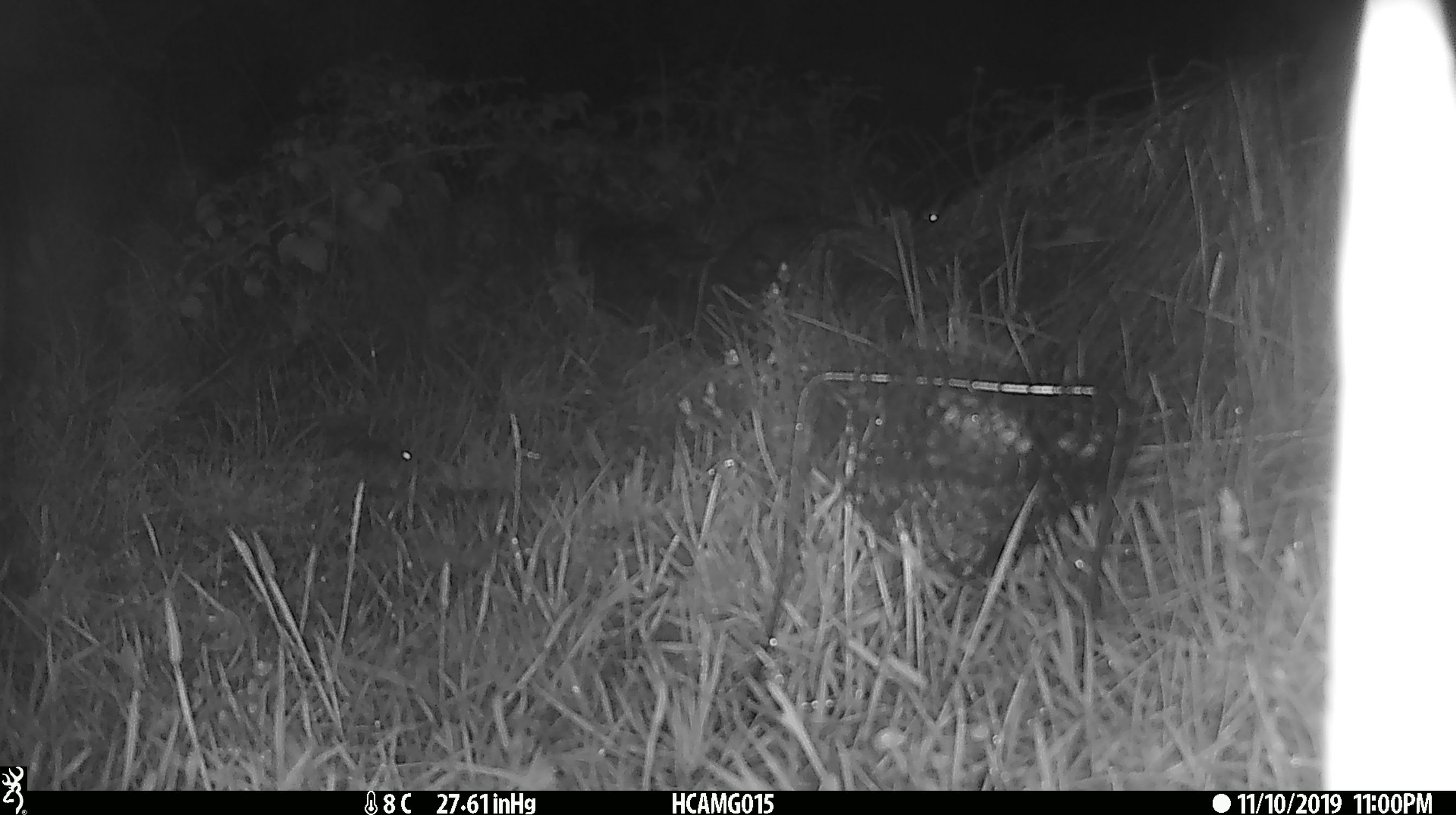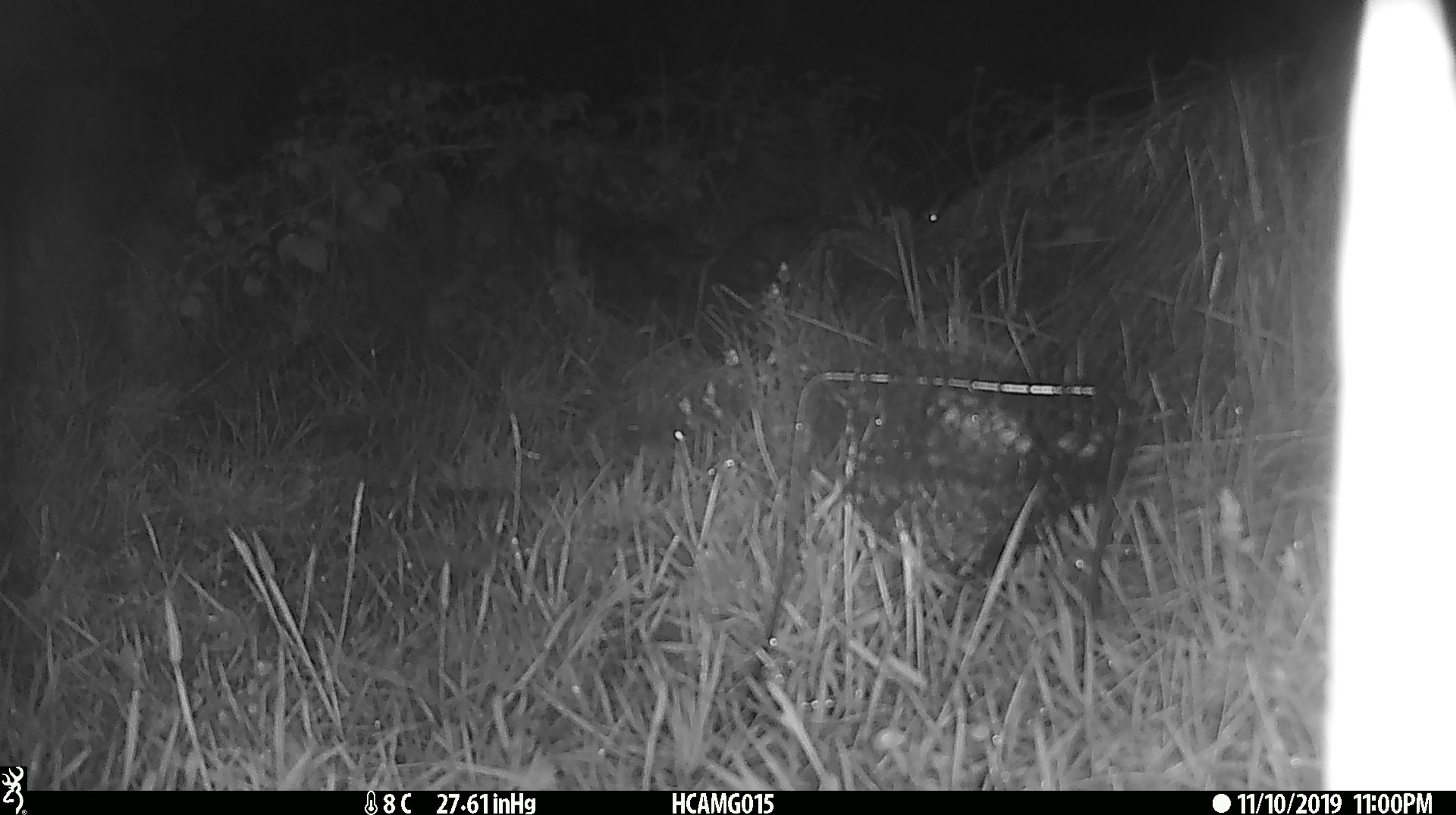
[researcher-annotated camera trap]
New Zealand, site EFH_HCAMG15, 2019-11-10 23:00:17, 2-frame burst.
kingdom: Animalia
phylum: Chordata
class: Mammalia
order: Rodentia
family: Muridae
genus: Mus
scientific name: Mus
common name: mouse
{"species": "mouse (Mus)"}